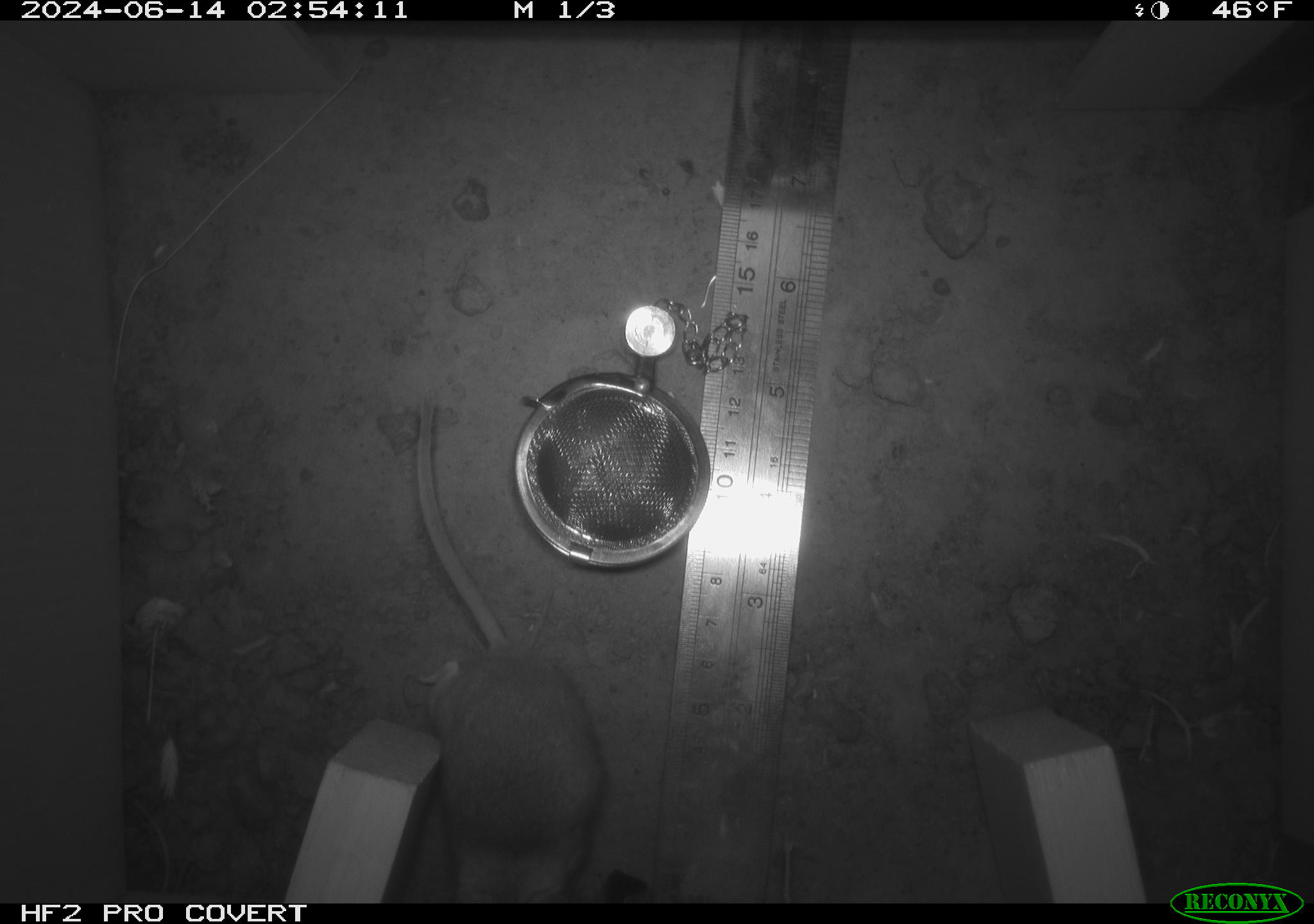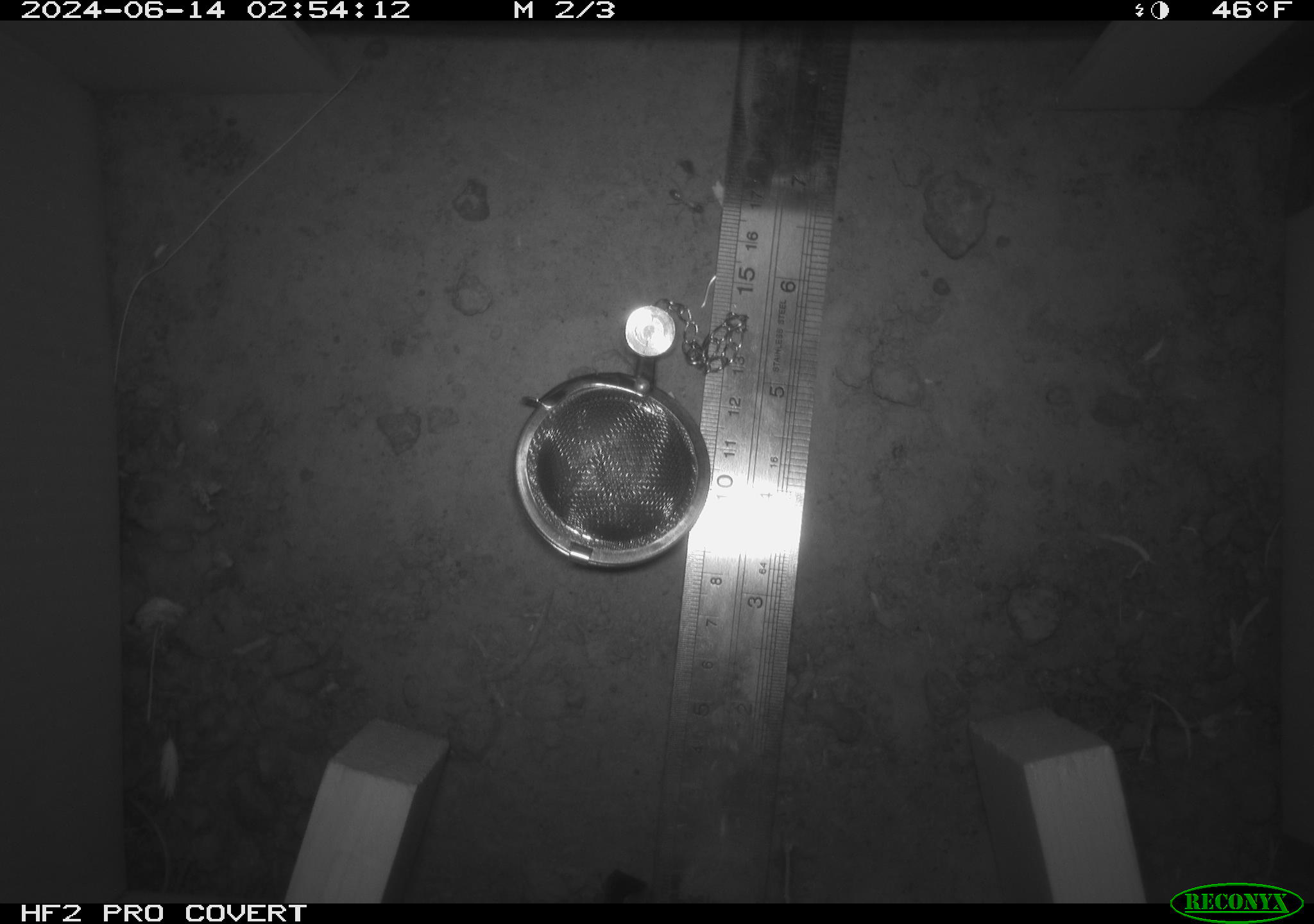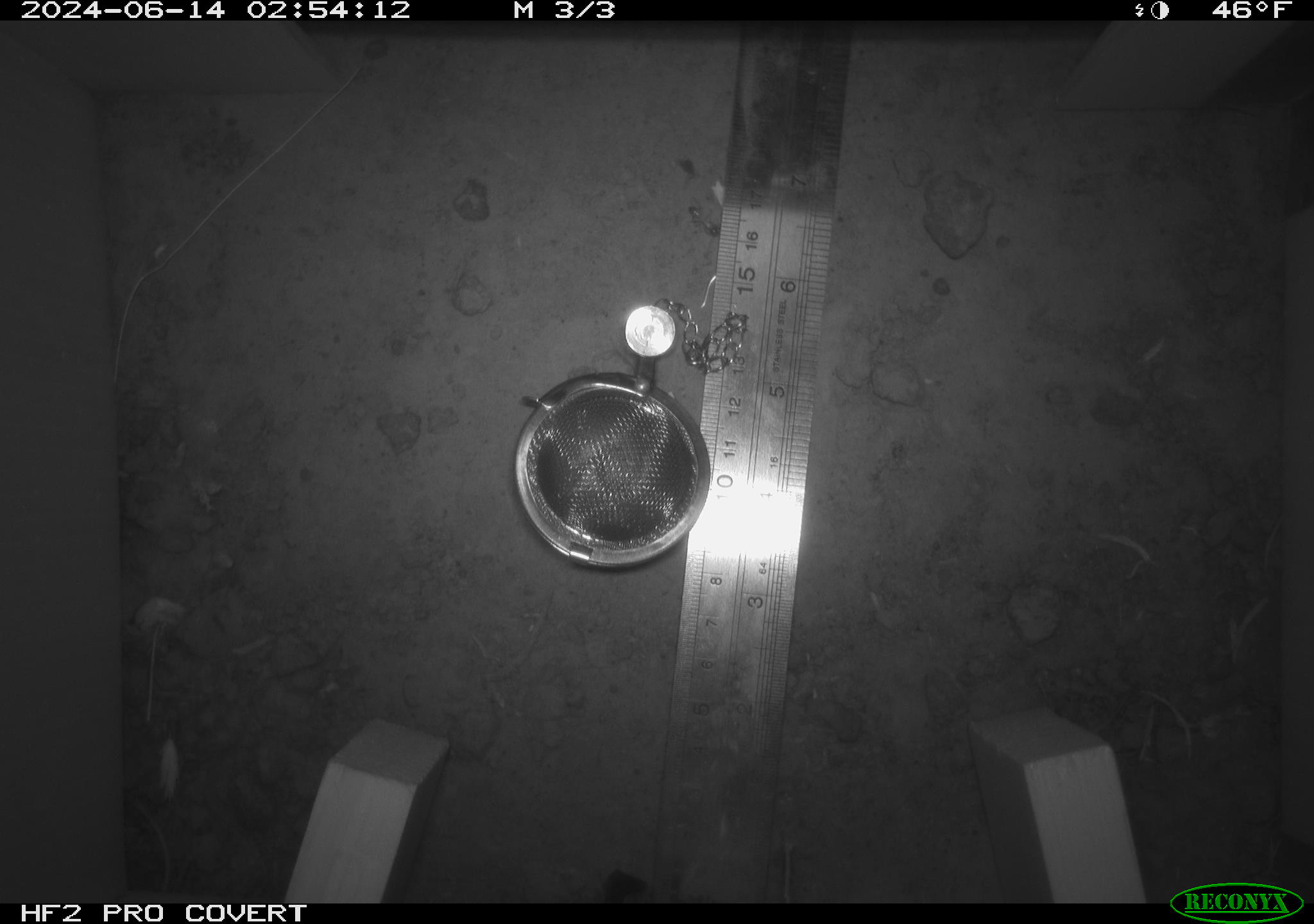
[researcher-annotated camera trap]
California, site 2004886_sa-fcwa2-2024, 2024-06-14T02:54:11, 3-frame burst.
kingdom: Animalia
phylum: Chordata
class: Mammalia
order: Rodentia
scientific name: Rodentia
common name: mouse species